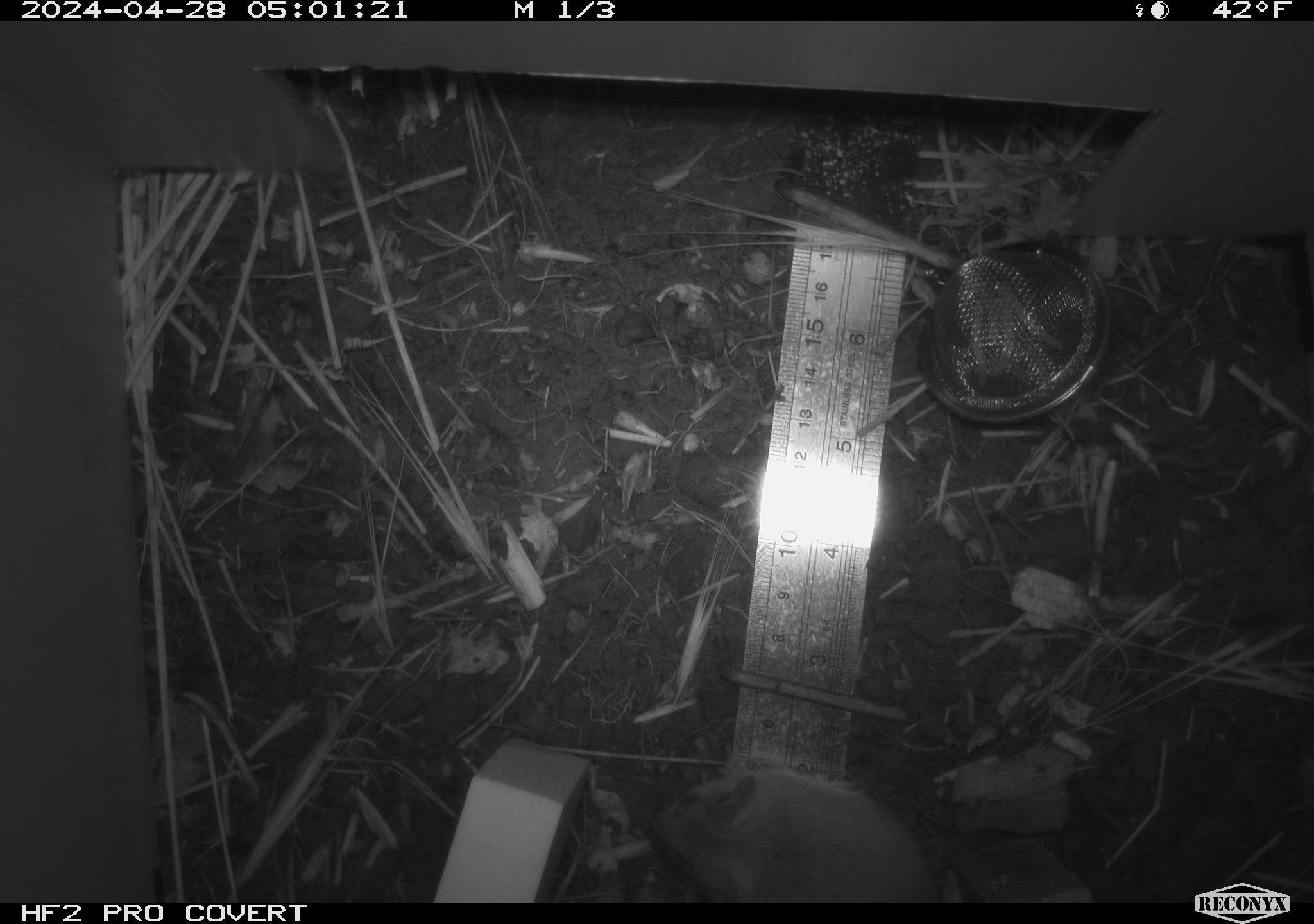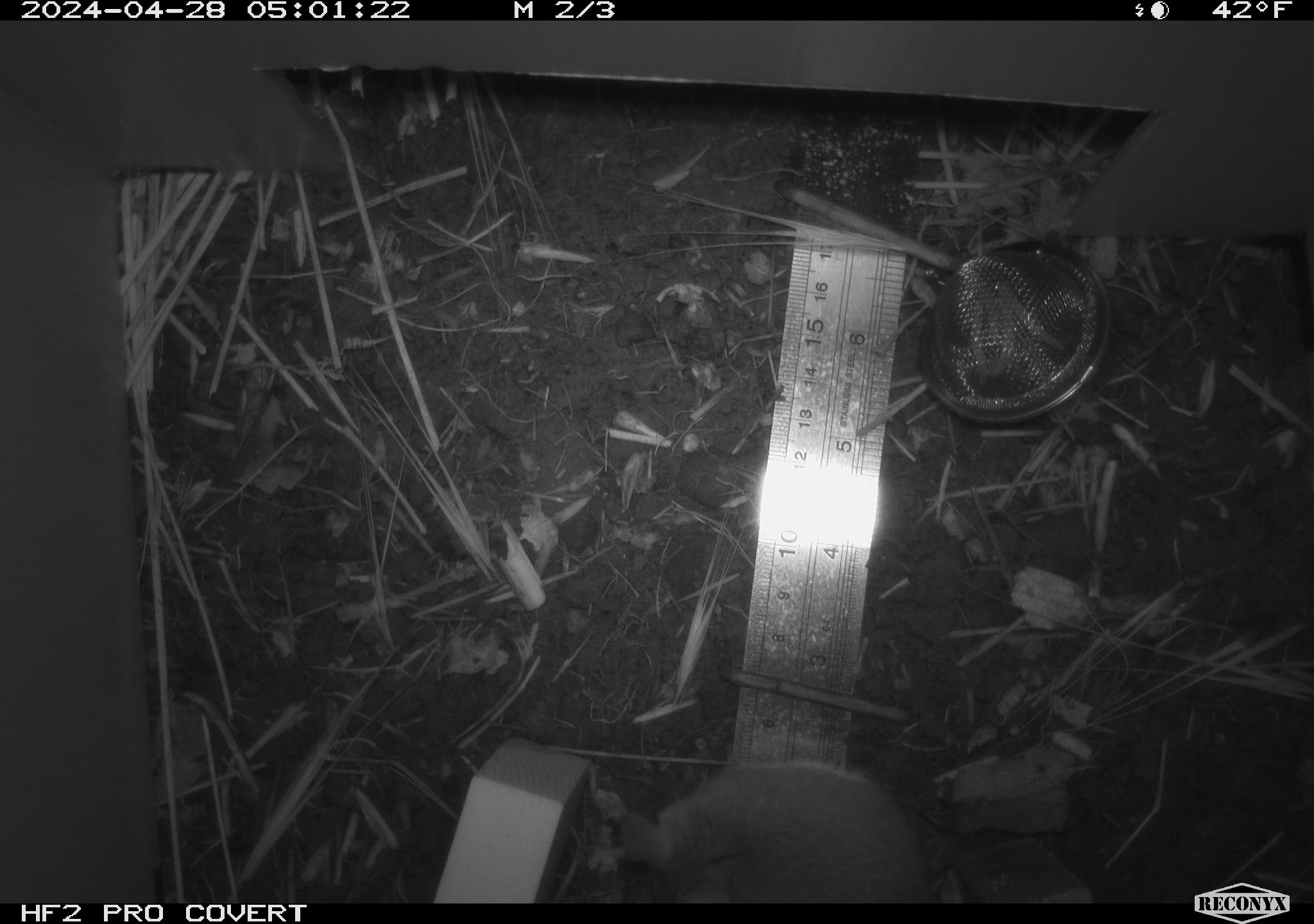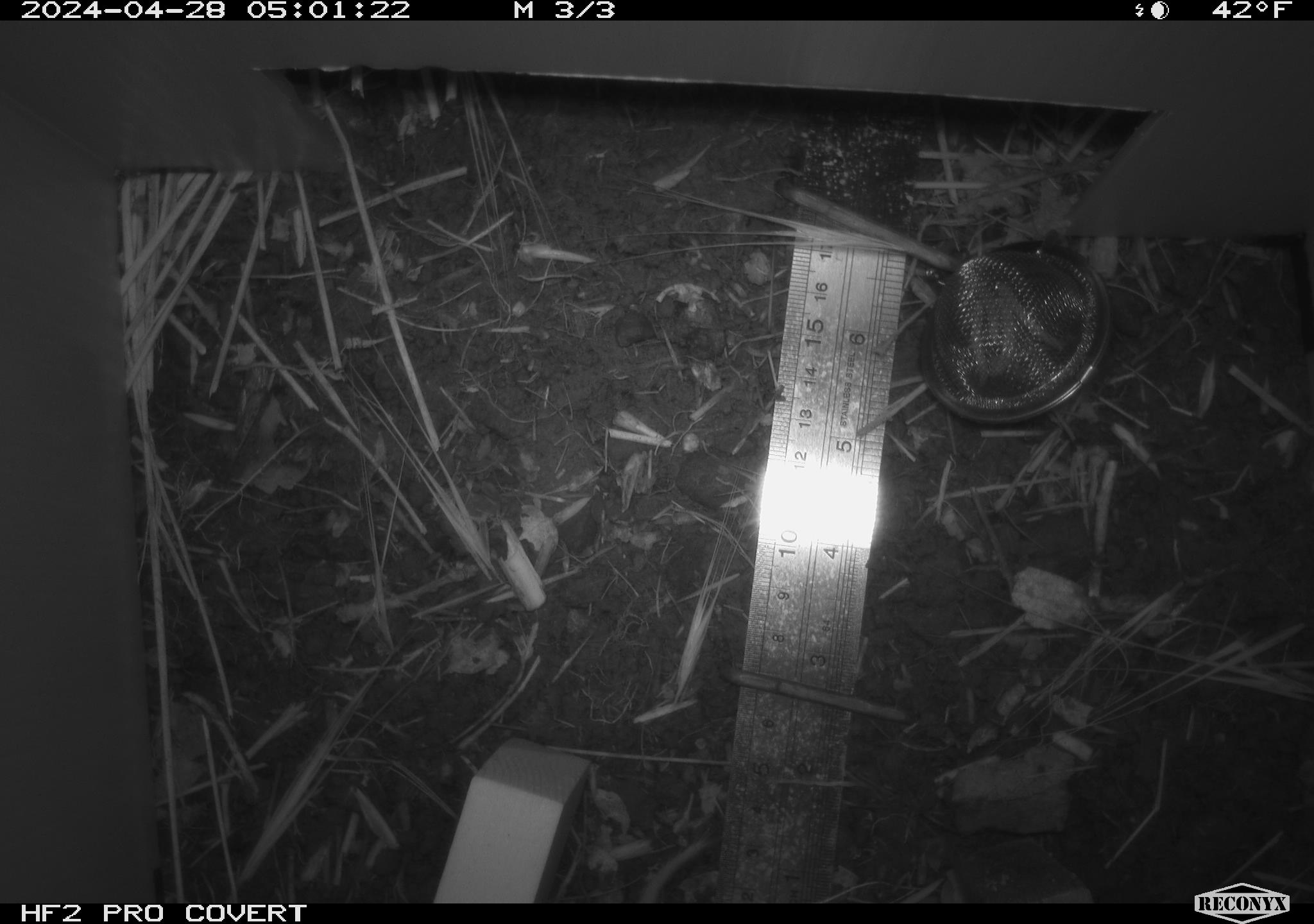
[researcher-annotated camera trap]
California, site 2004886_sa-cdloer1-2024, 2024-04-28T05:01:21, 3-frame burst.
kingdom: Animalia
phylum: Chordata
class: Mammalia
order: Rodentia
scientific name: Rodentia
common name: mouse species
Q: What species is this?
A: Mouse species (Rodentia).